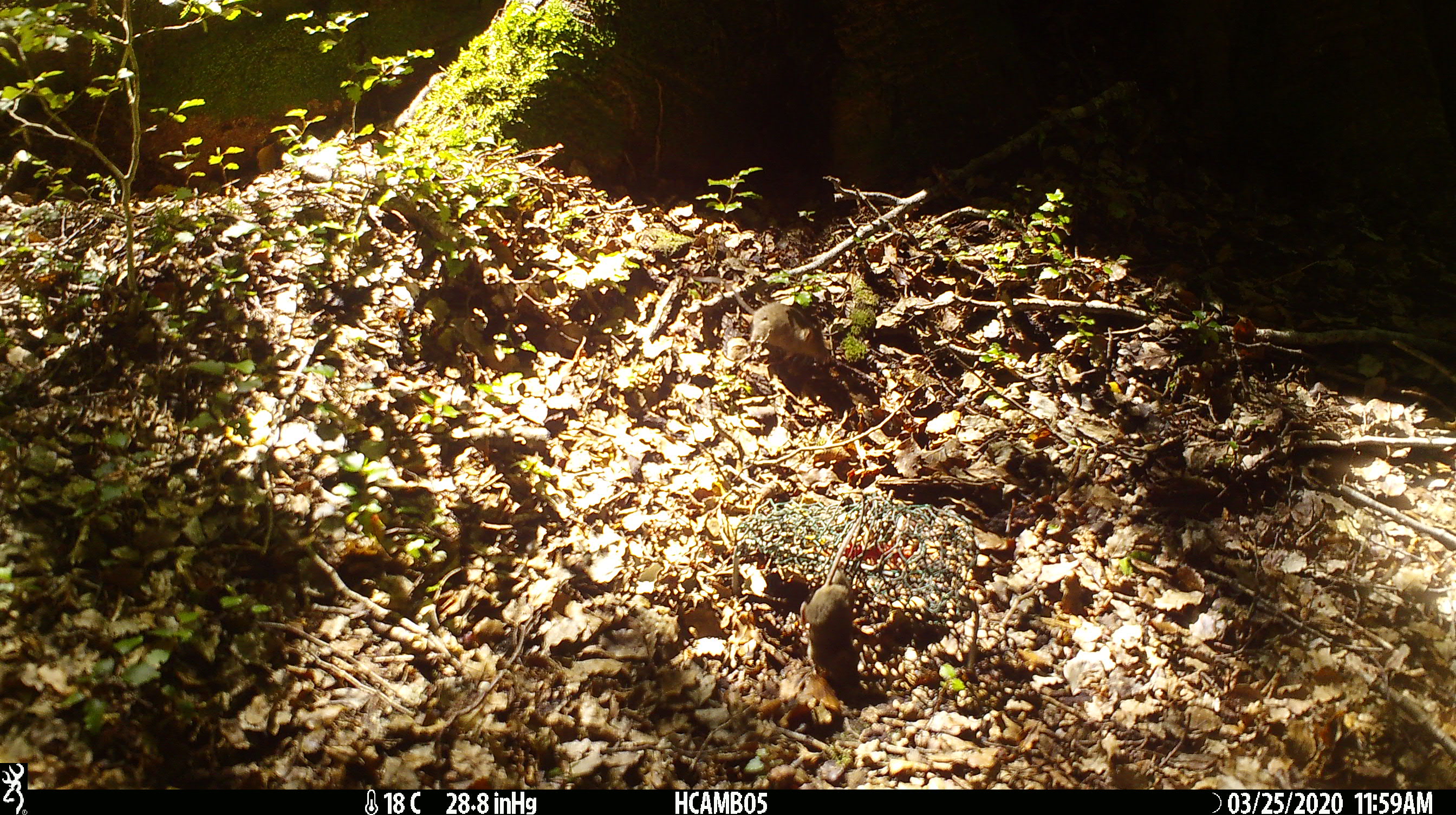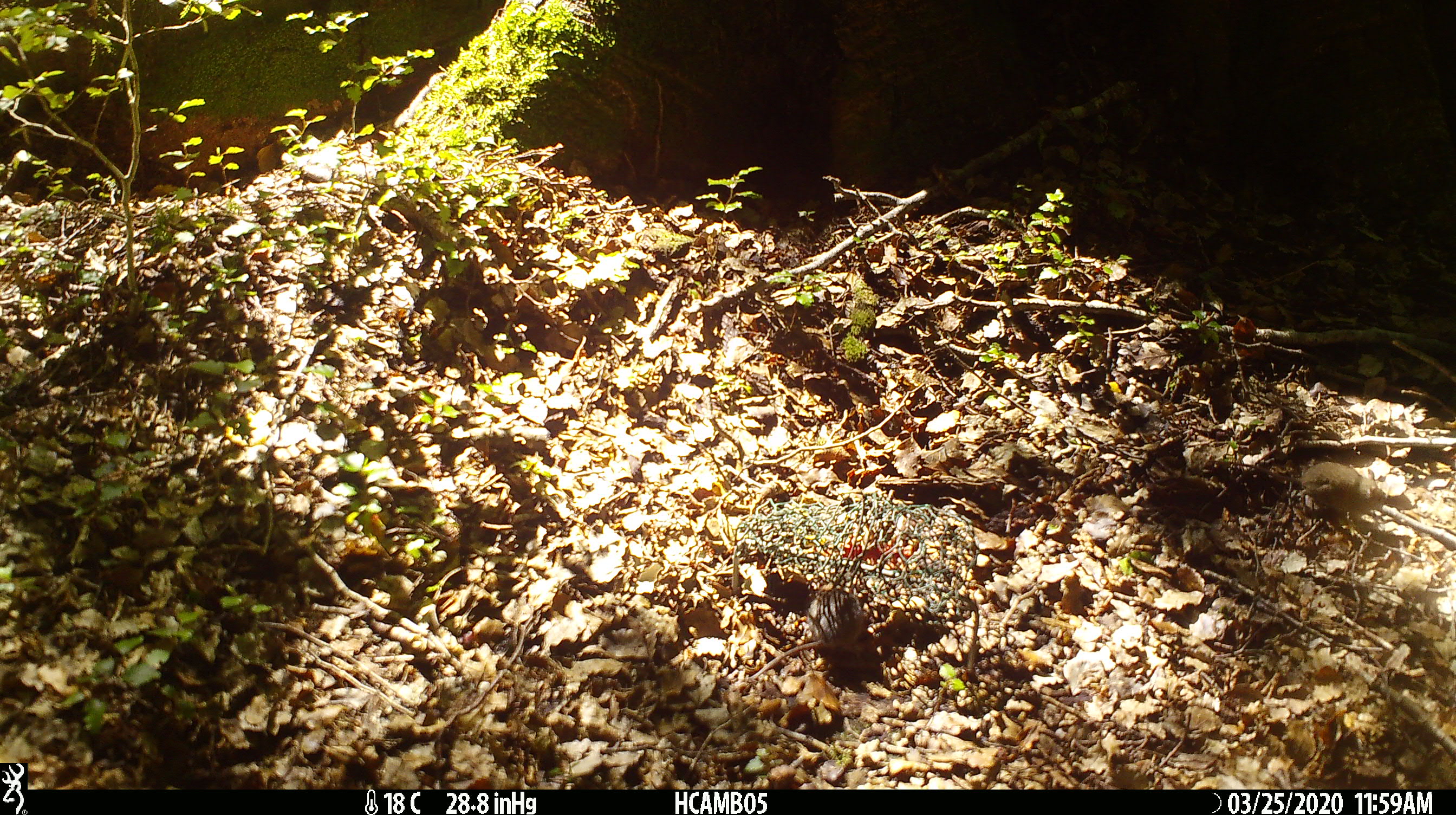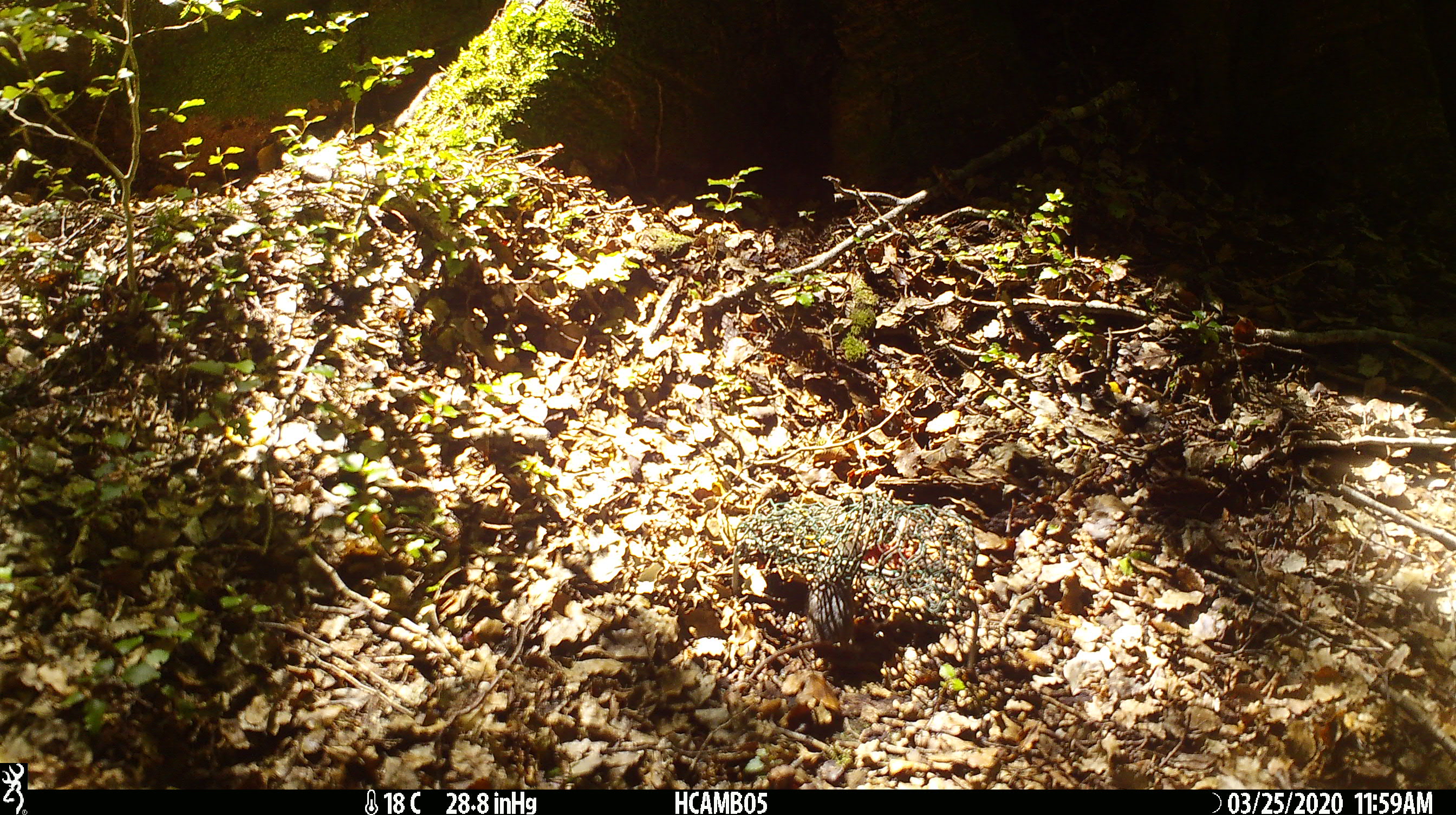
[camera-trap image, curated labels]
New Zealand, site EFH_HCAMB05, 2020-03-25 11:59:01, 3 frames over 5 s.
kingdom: Animalia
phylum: Chordata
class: Mammalia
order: Rodentia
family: Muridae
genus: Mus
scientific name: Mus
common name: mouse